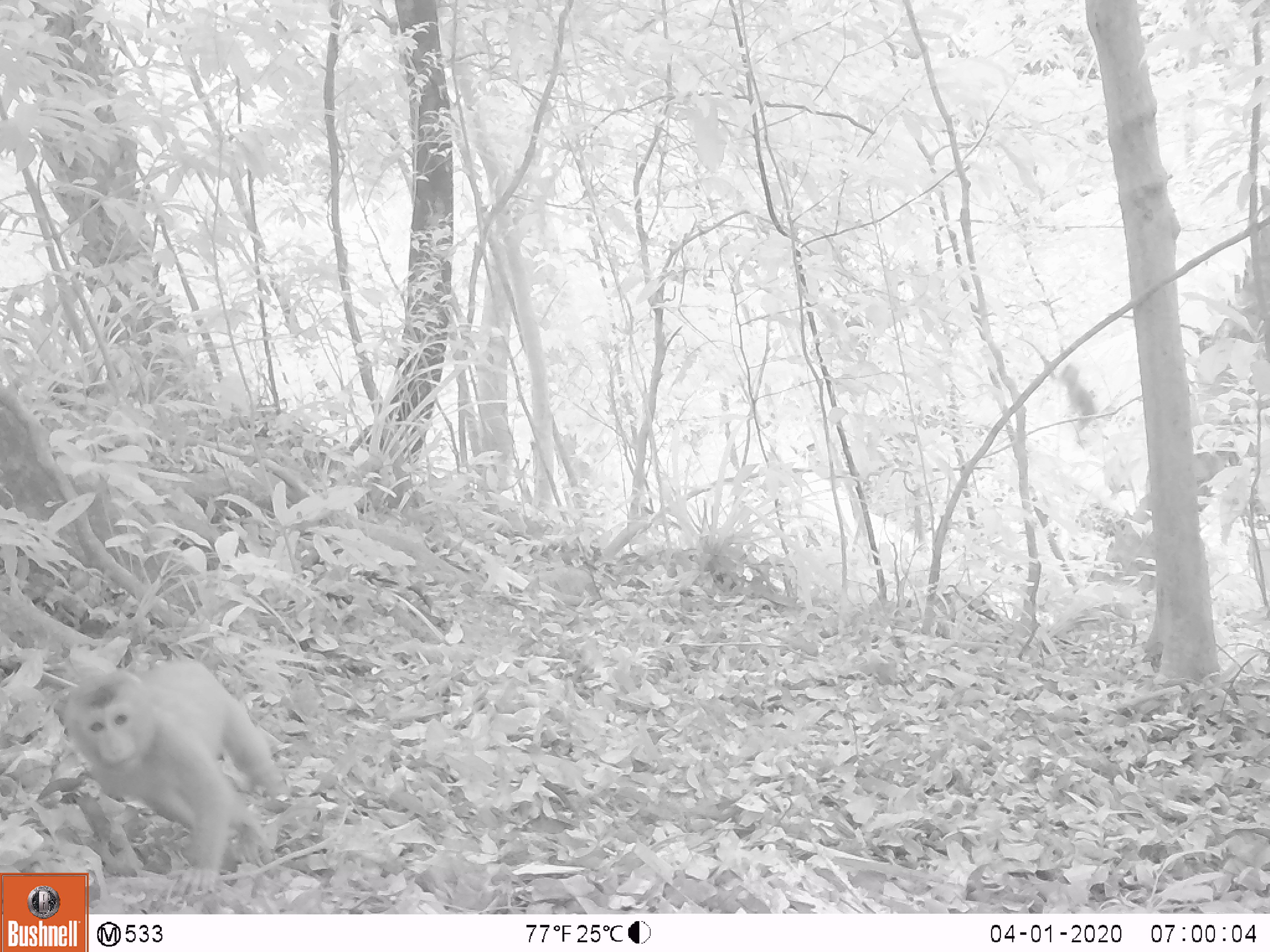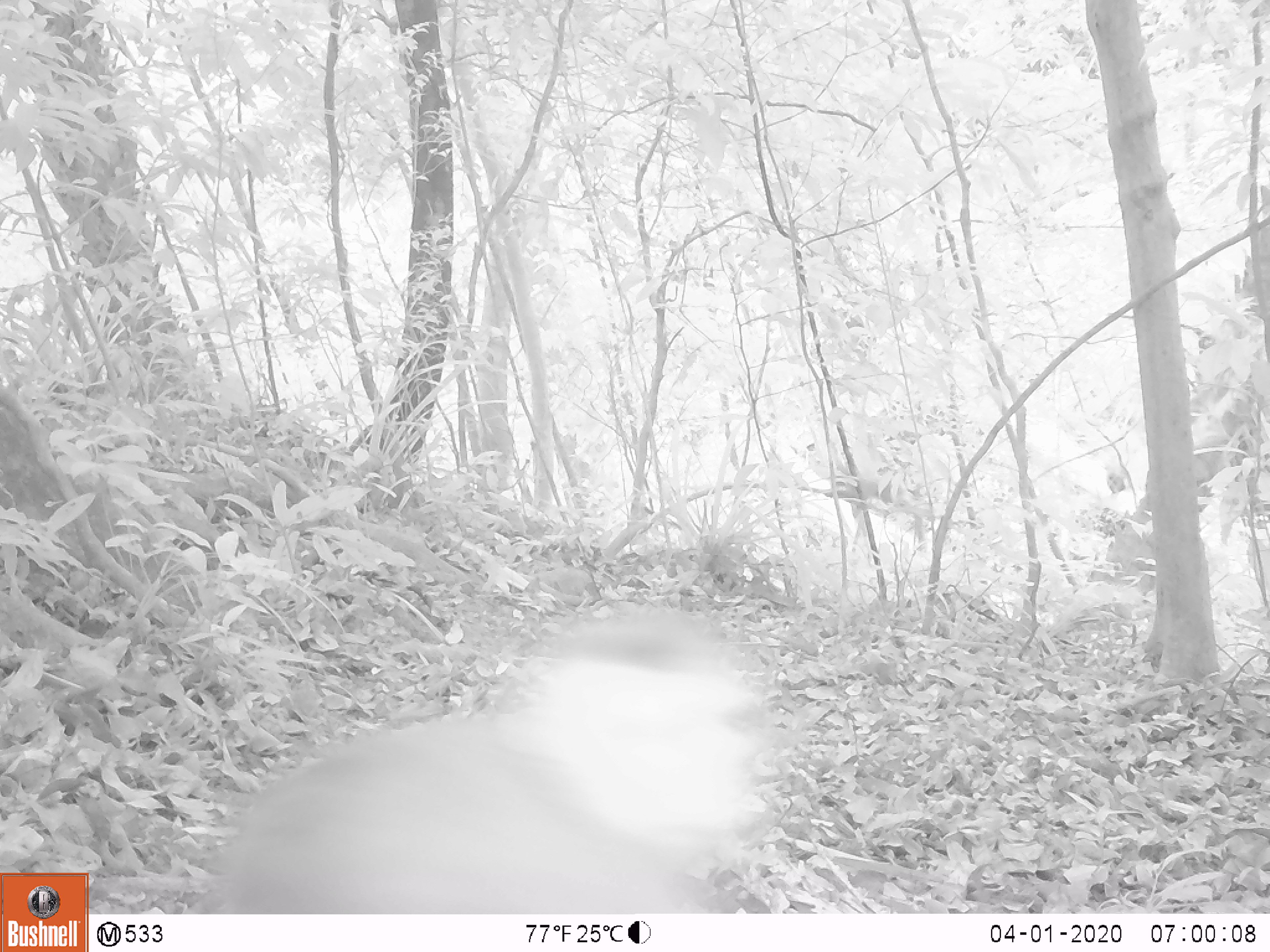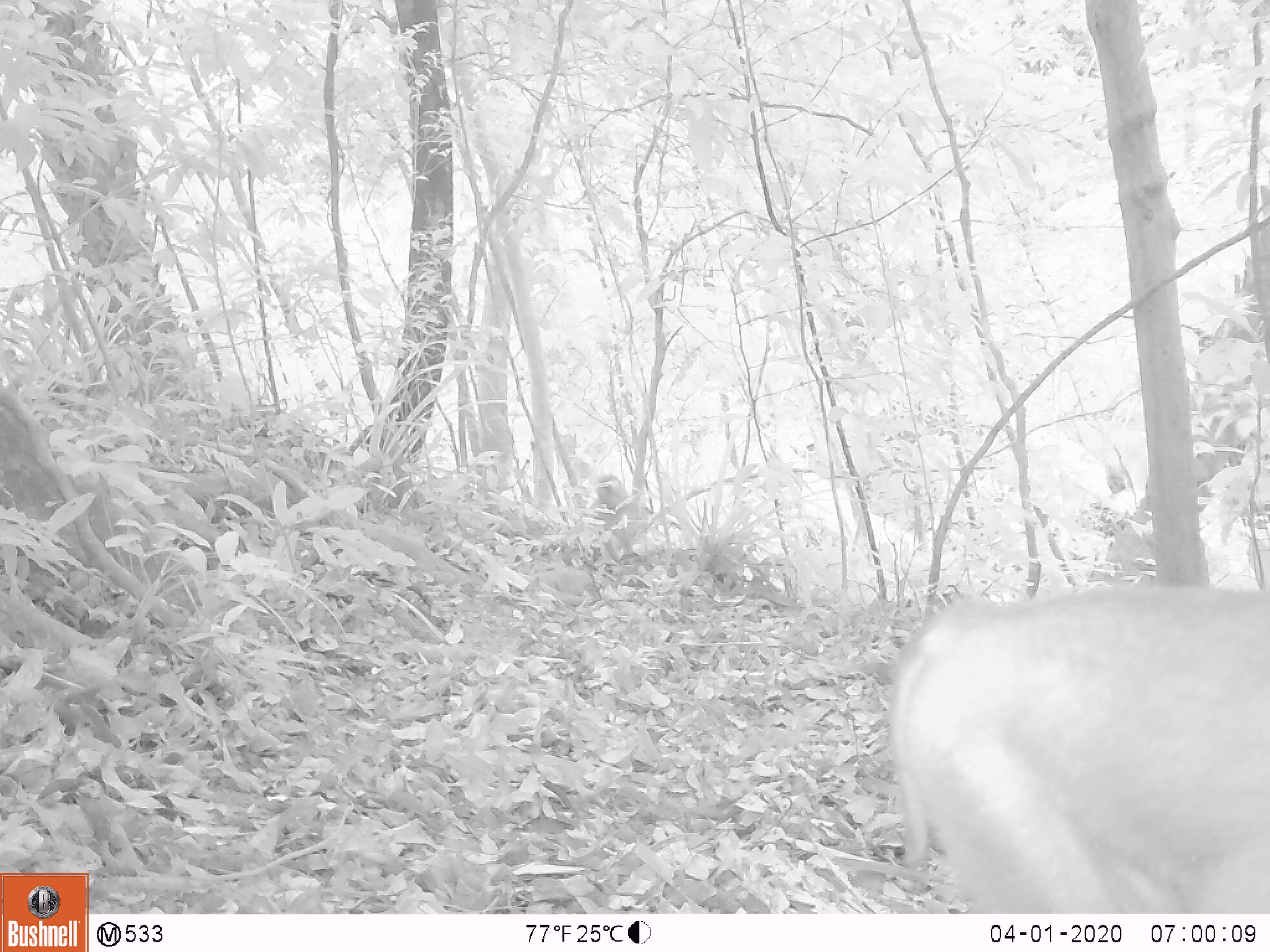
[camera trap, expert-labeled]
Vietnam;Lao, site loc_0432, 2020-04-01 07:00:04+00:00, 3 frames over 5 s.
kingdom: Animalia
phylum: Chordata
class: Mammalia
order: Primates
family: Cercopithecidae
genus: Macaca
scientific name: Macaca nemestrina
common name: pig-tailed macaque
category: pig tailed macaque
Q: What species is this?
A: Pig tailed macaque (pig-tailed macaque) (Macaca nemestrina).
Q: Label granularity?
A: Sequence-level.